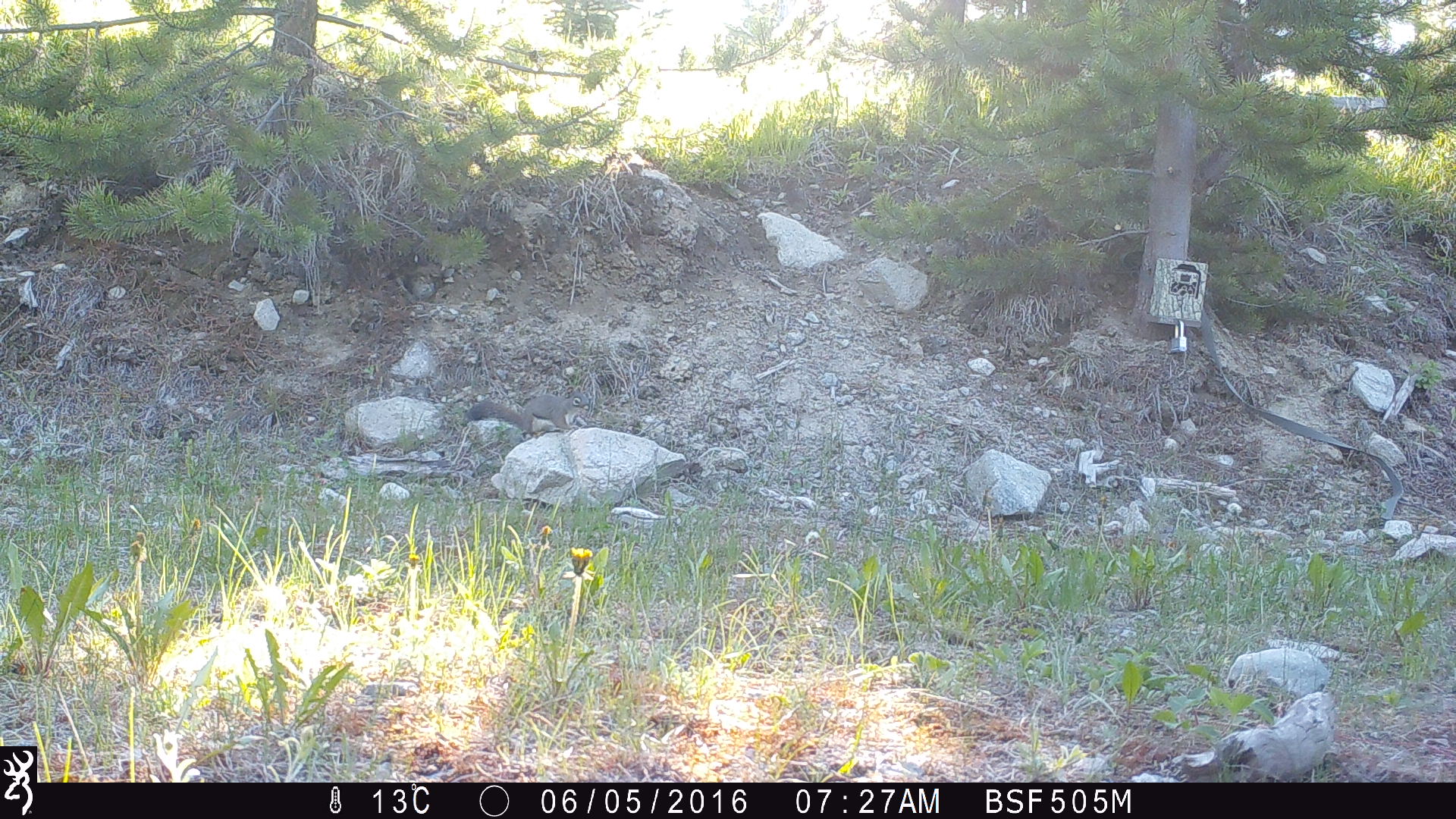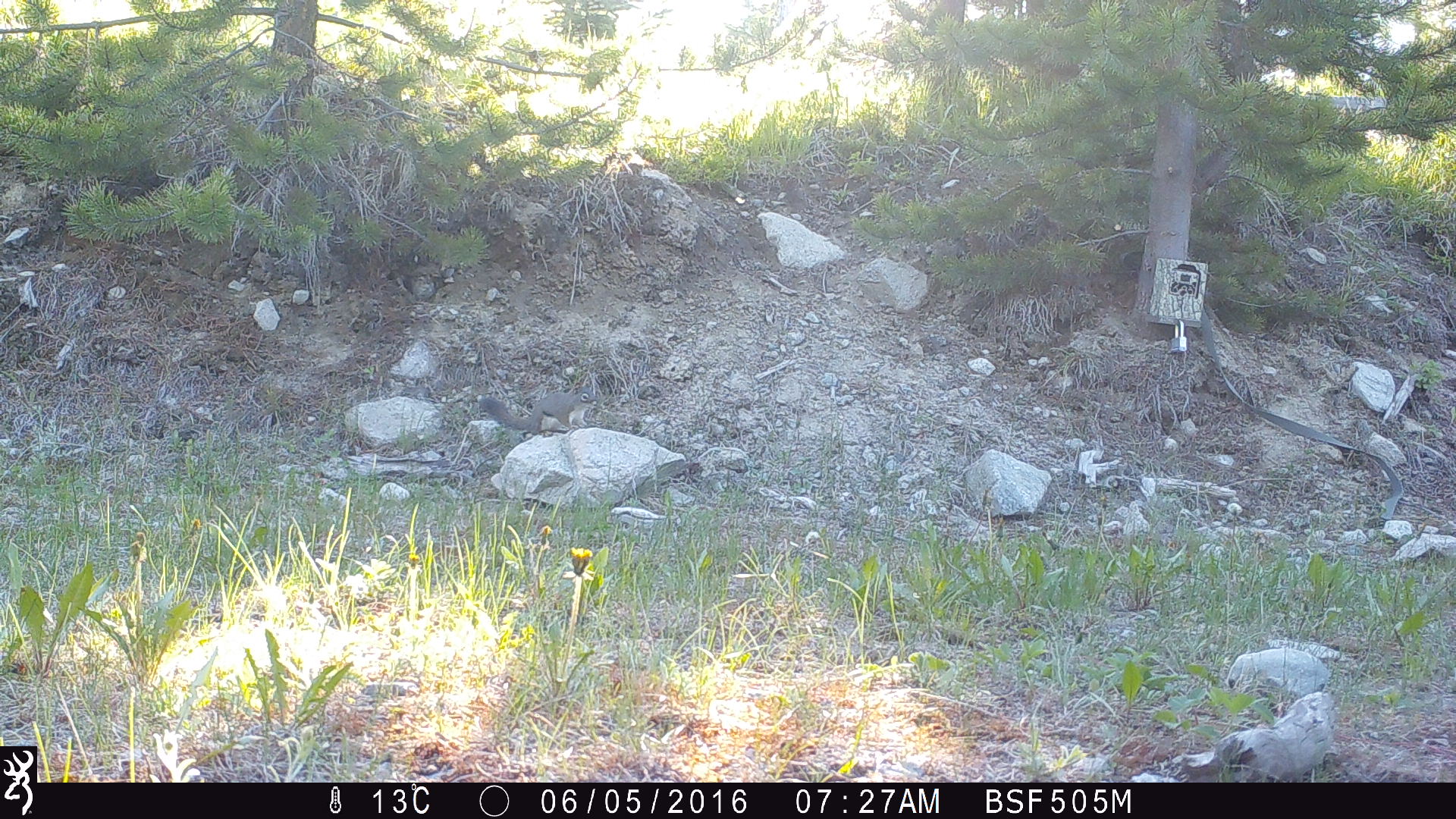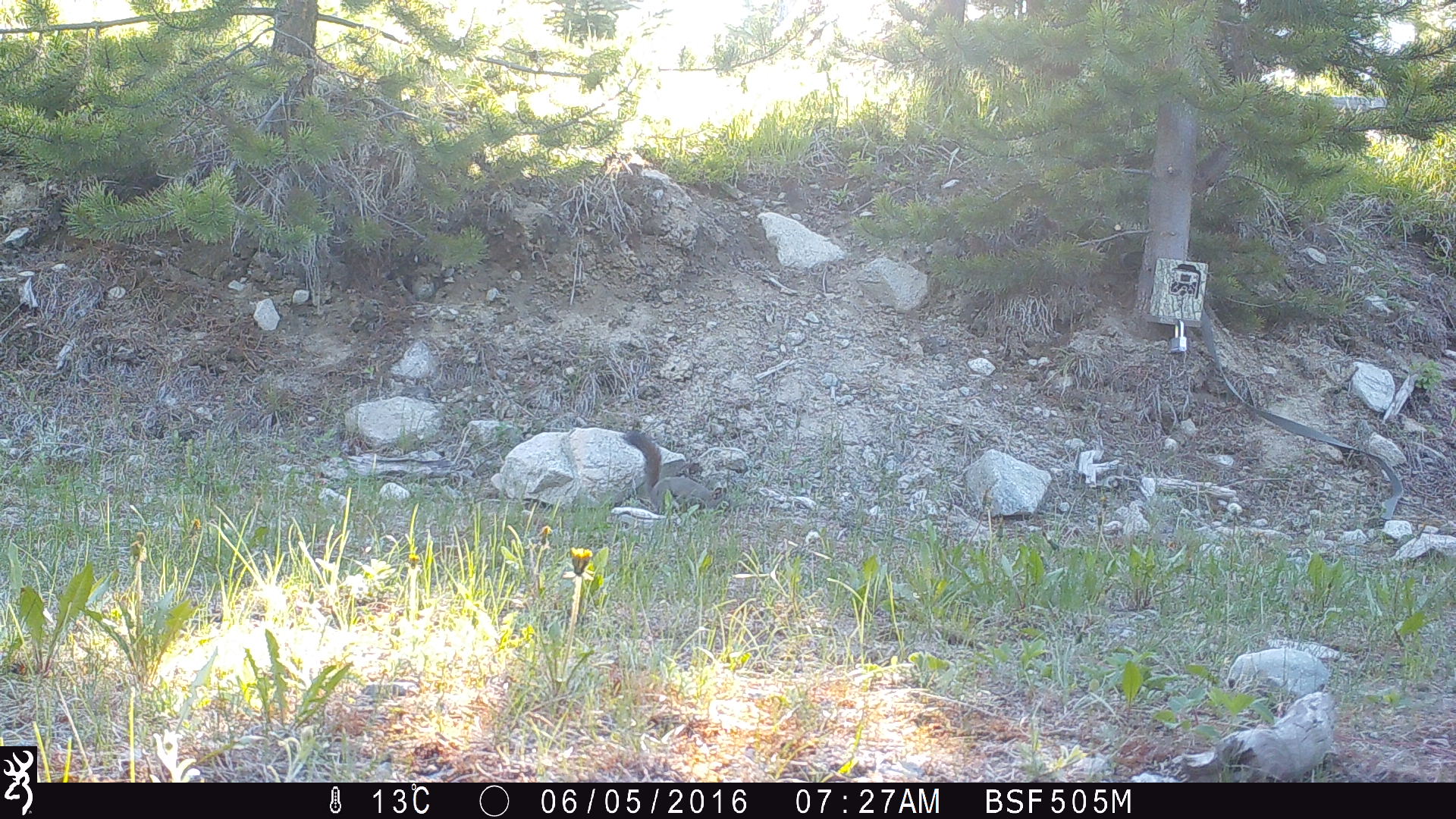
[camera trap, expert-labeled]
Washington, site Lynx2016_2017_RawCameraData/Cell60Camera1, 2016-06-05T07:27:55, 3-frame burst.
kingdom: Animalia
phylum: Chordata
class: Mammalia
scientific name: Mammalia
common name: small mammal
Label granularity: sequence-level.